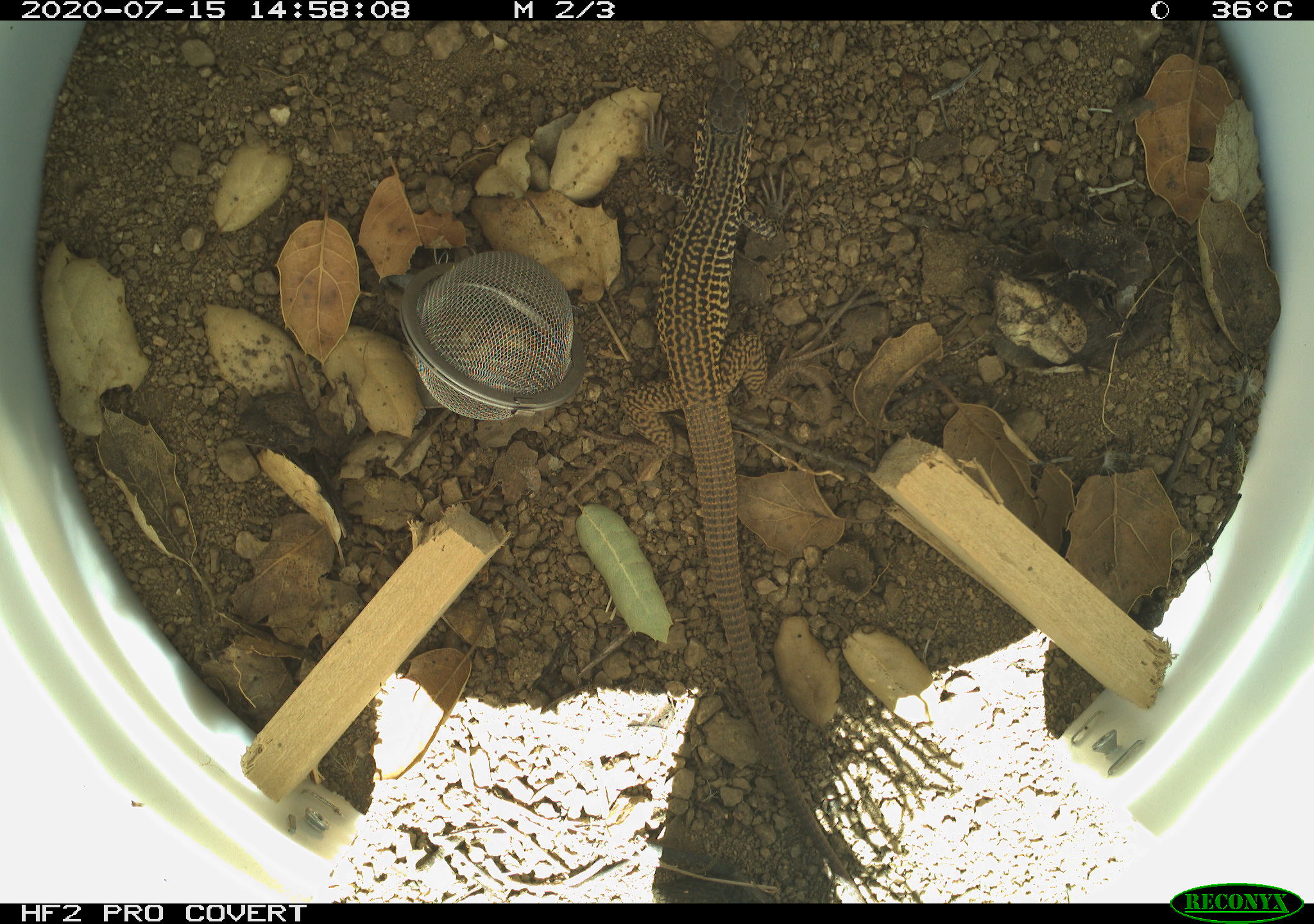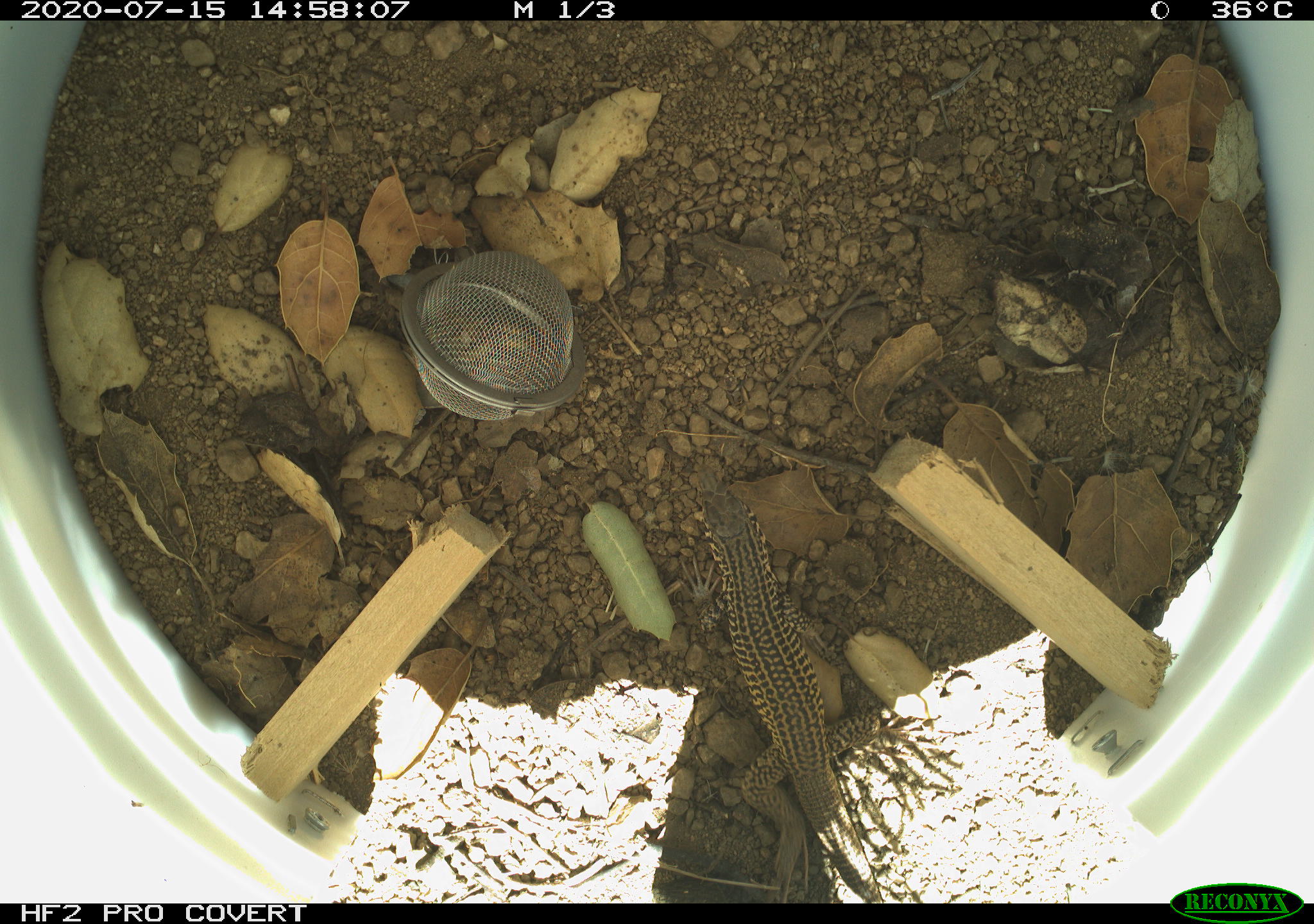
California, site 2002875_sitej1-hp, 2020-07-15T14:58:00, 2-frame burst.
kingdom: Animalia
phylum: Chordata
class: Reptilia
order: Squamata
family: Teiidae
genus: Aspidoscelis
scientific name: Aspidoscelis tigris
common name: western whiptail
Western whiptail (Aspidoscelis tigris).